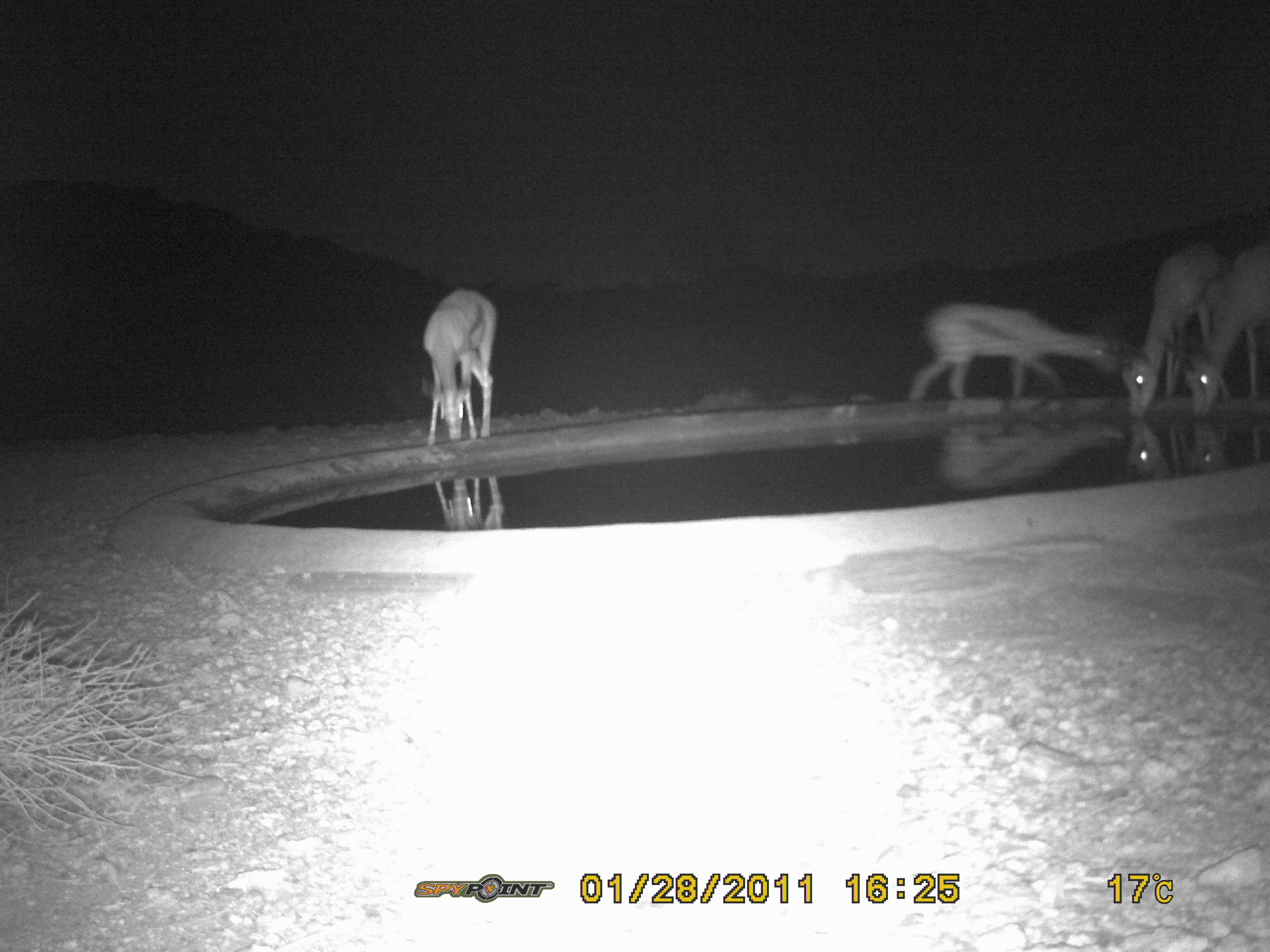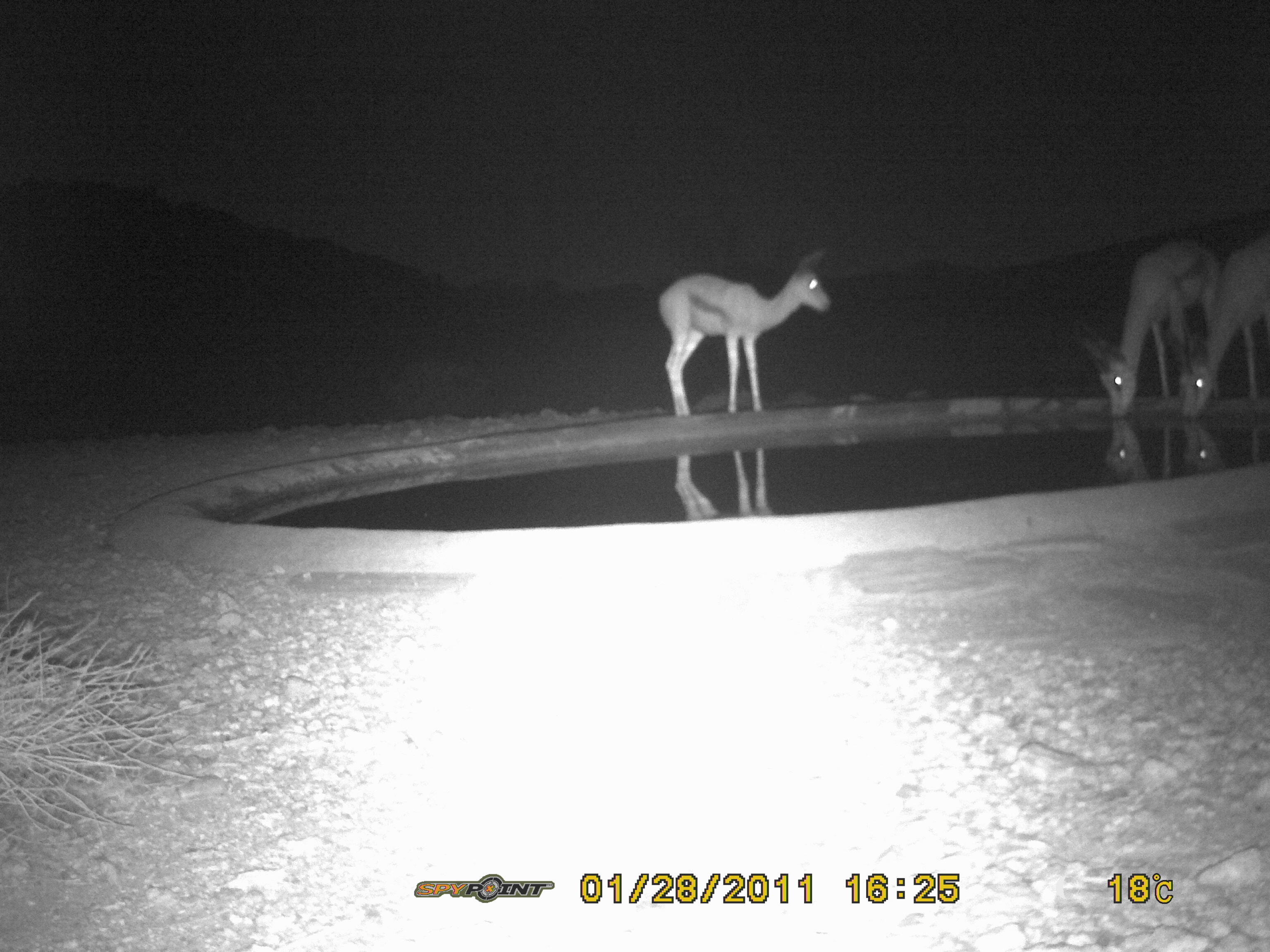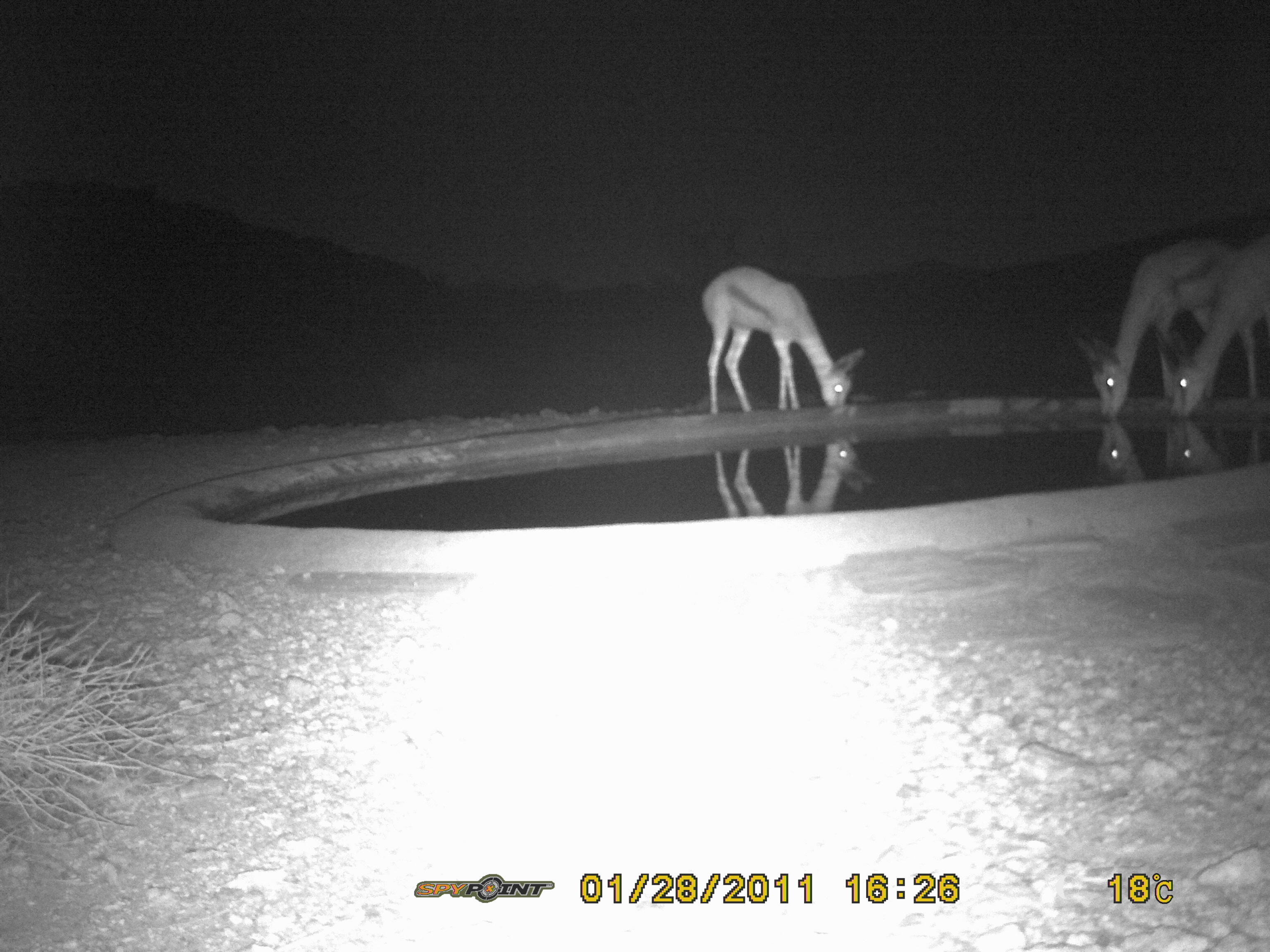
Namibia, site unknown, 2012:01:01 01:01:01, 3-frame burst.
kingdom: Animalia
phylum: Chordata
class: Mammalia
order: Artiodactyla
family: Bovidae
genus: Antidorcas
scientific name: Antidorcas marsupialis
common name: springbok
Antidorcas marsupialis (springbok).